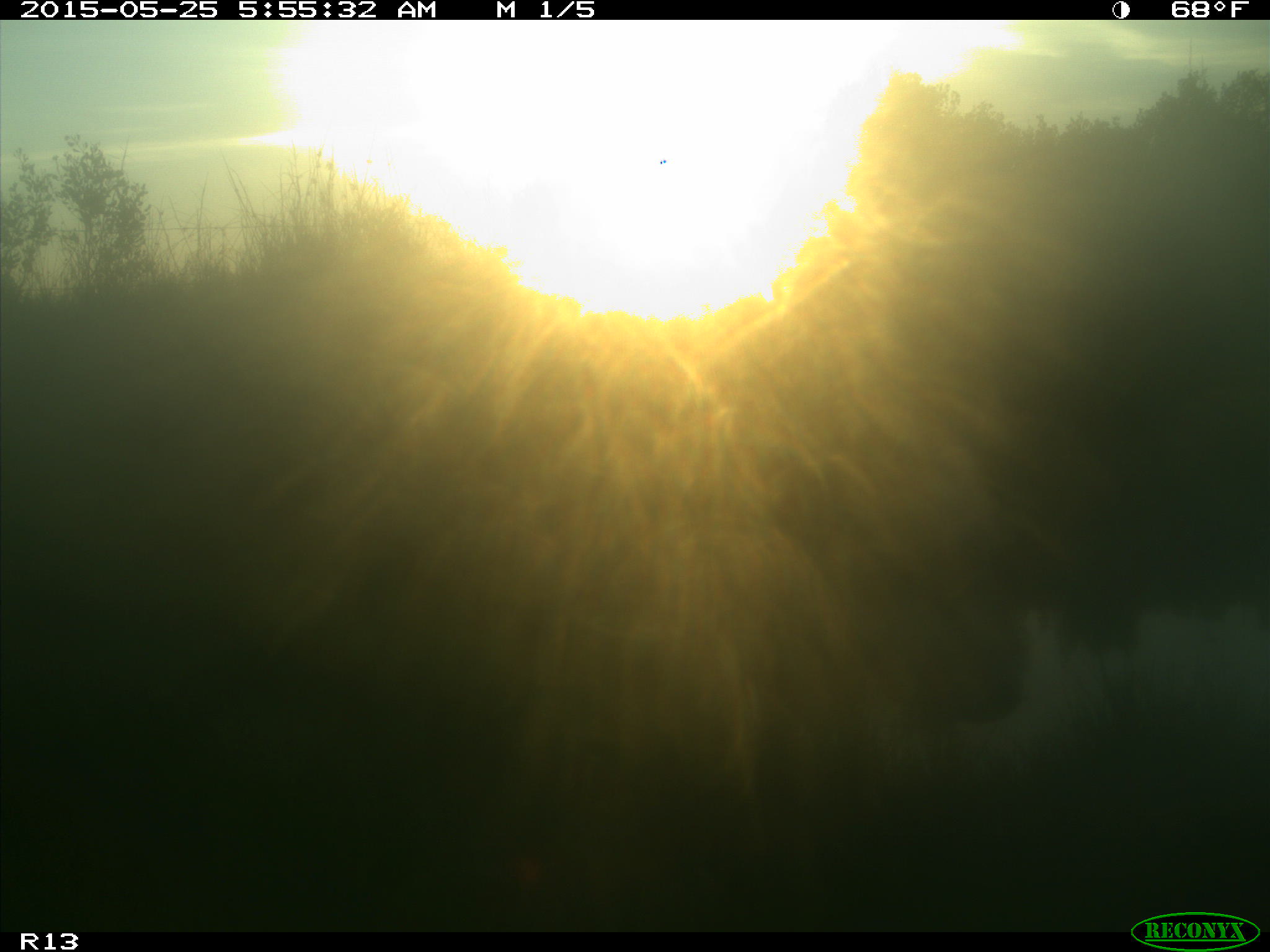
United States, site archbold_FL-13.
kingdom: Animalia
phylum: Chordata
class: Mammalia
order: Artiodactyla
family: Bovidae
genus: Bos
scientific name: Bos taurus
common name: domestic cow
Bos taurus (domestic cow).